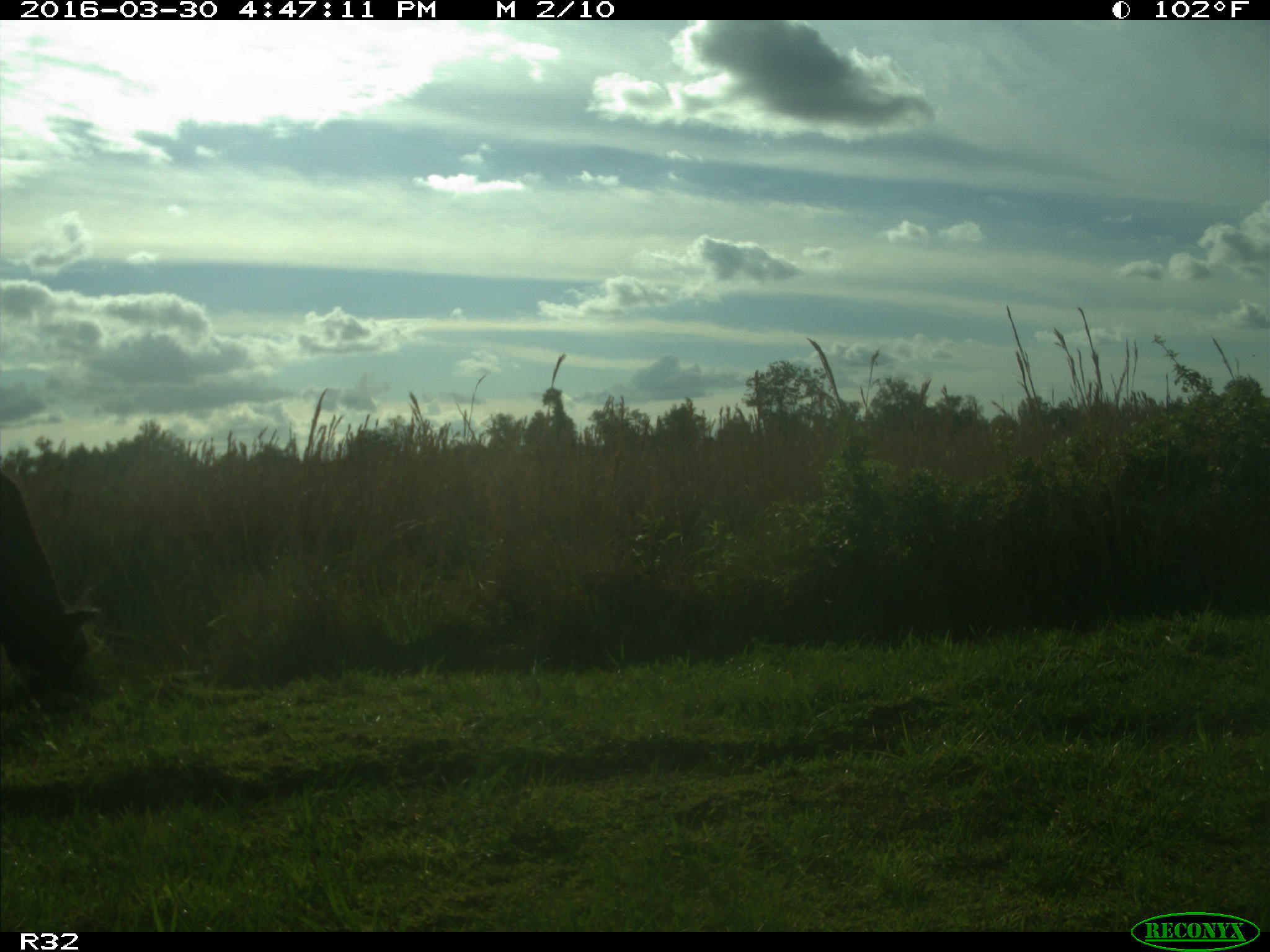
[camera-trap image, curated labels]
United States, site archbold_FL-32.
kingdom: Animalia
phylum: Chordata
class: Mammalia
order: Artiodactyla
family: Bovidae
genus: Bos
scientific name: Bos taurus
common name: domestic cow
Bos taurus (domestic cow).